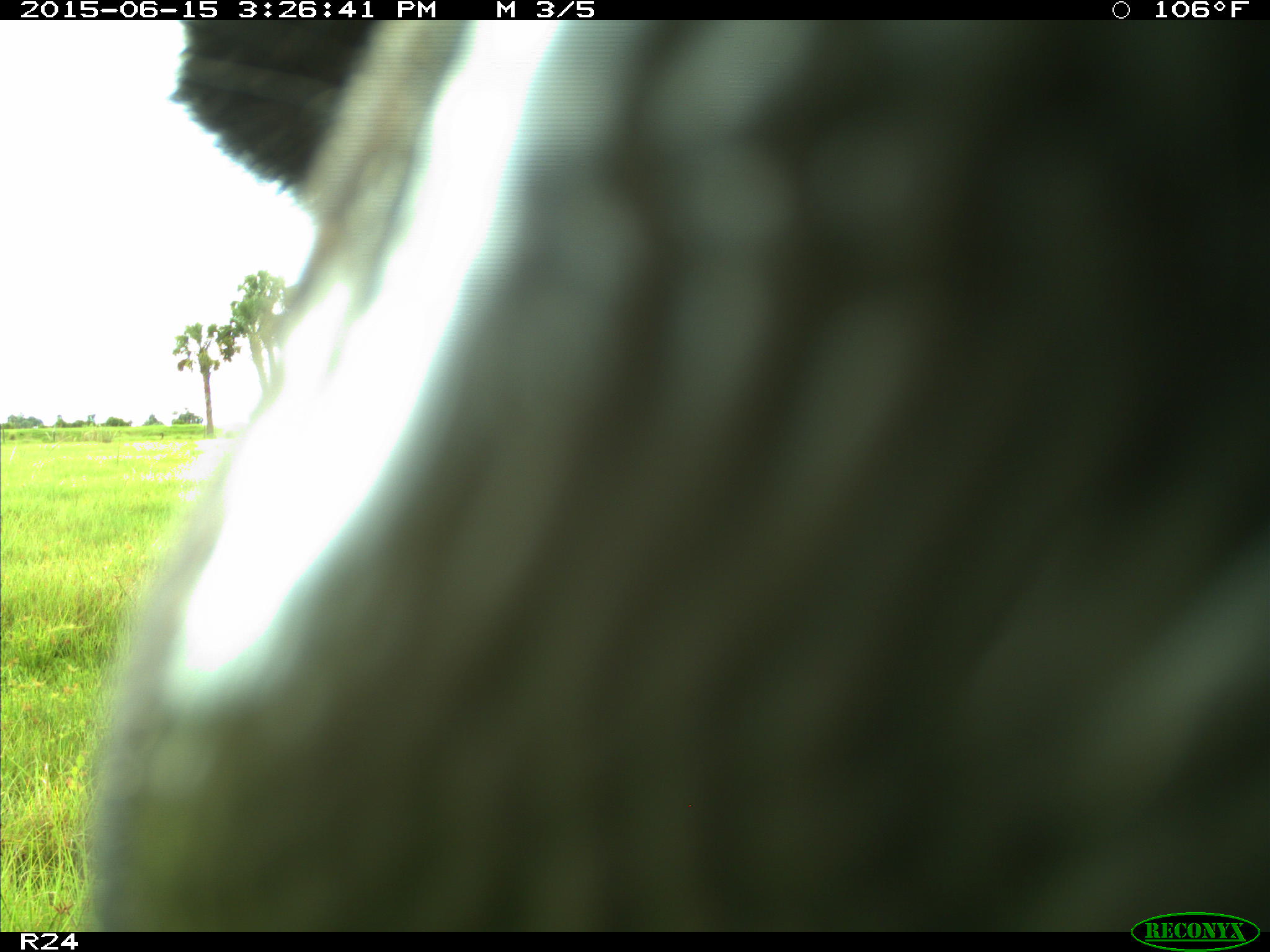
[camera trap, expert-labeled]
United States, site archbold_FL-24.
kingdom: Animalia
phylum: Chordata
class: Mammalia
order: Artiodactyla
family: Bovidae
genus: Bos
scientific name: Bos taurus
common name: domestic cow